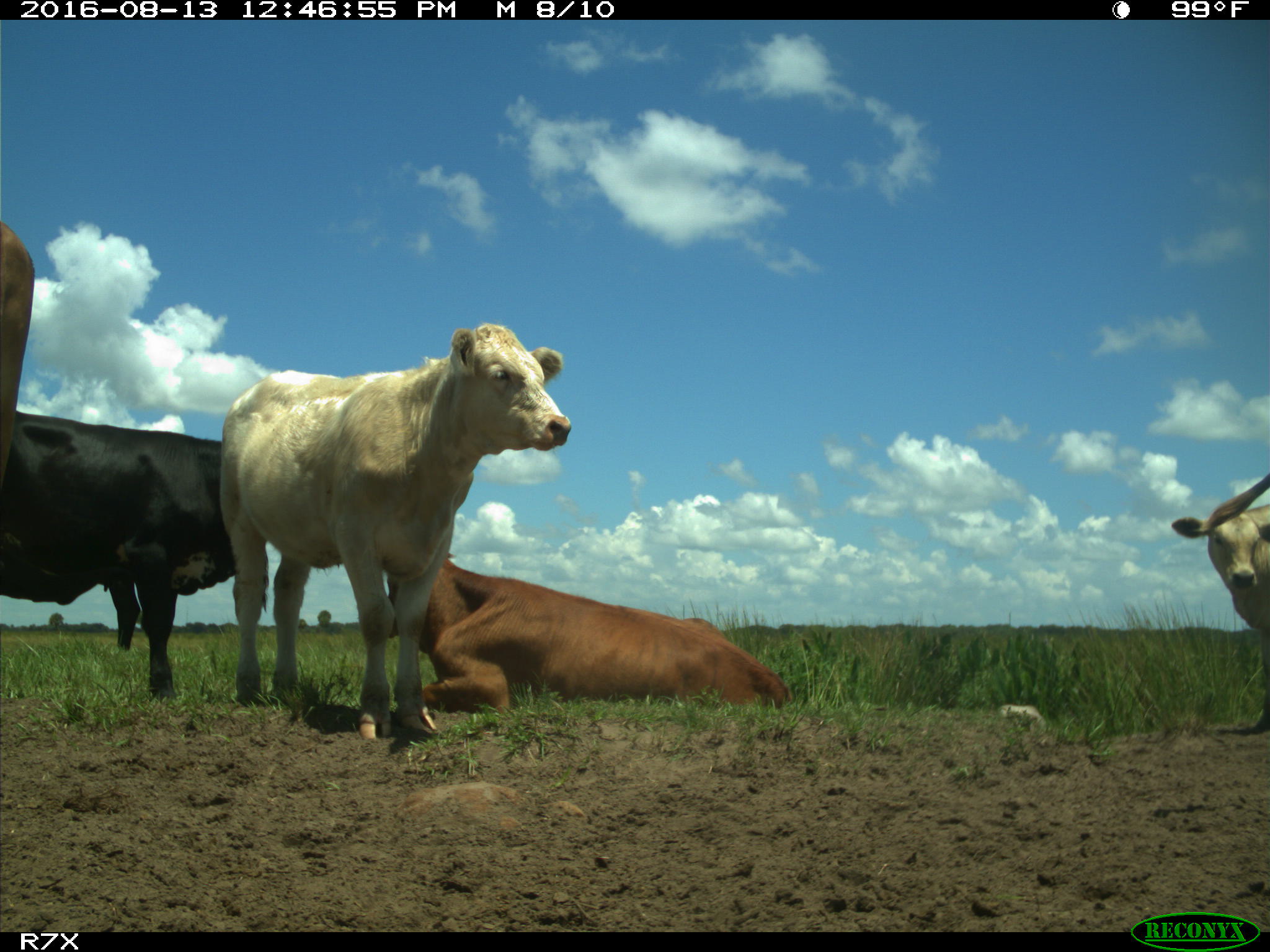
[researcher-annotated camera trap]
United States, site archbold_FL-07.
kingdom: Animalia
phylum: Chordata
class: Mammalia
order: Artiodactyla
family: Bovidae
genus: Bos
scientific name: Bos taurus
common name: domestic cow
Bos taurus (domestic cow).